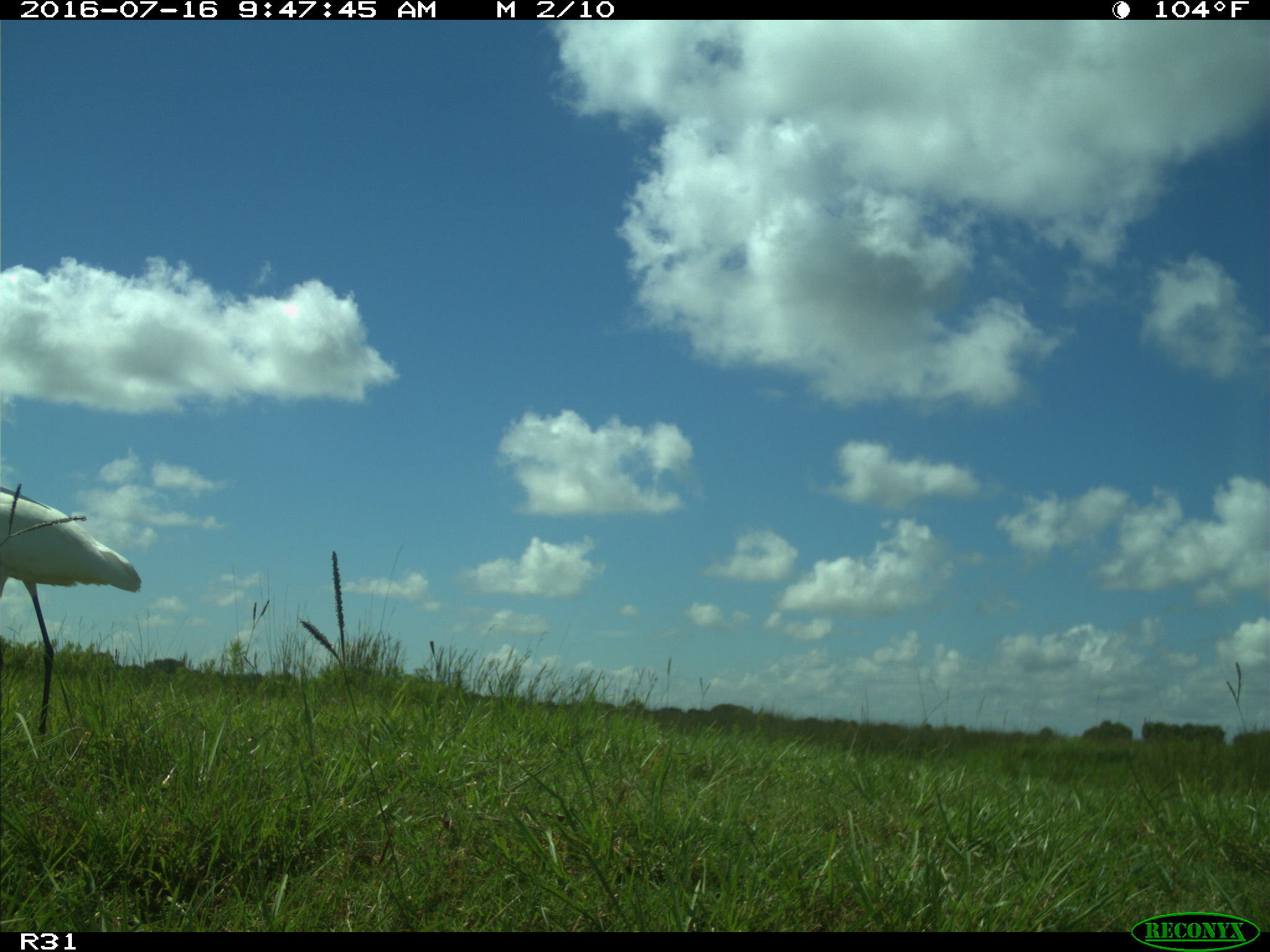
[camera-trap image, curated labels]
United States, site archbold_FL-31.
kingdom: Animalia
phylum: Chordata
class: Aves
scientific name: Aves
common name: birds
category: unidentified bird